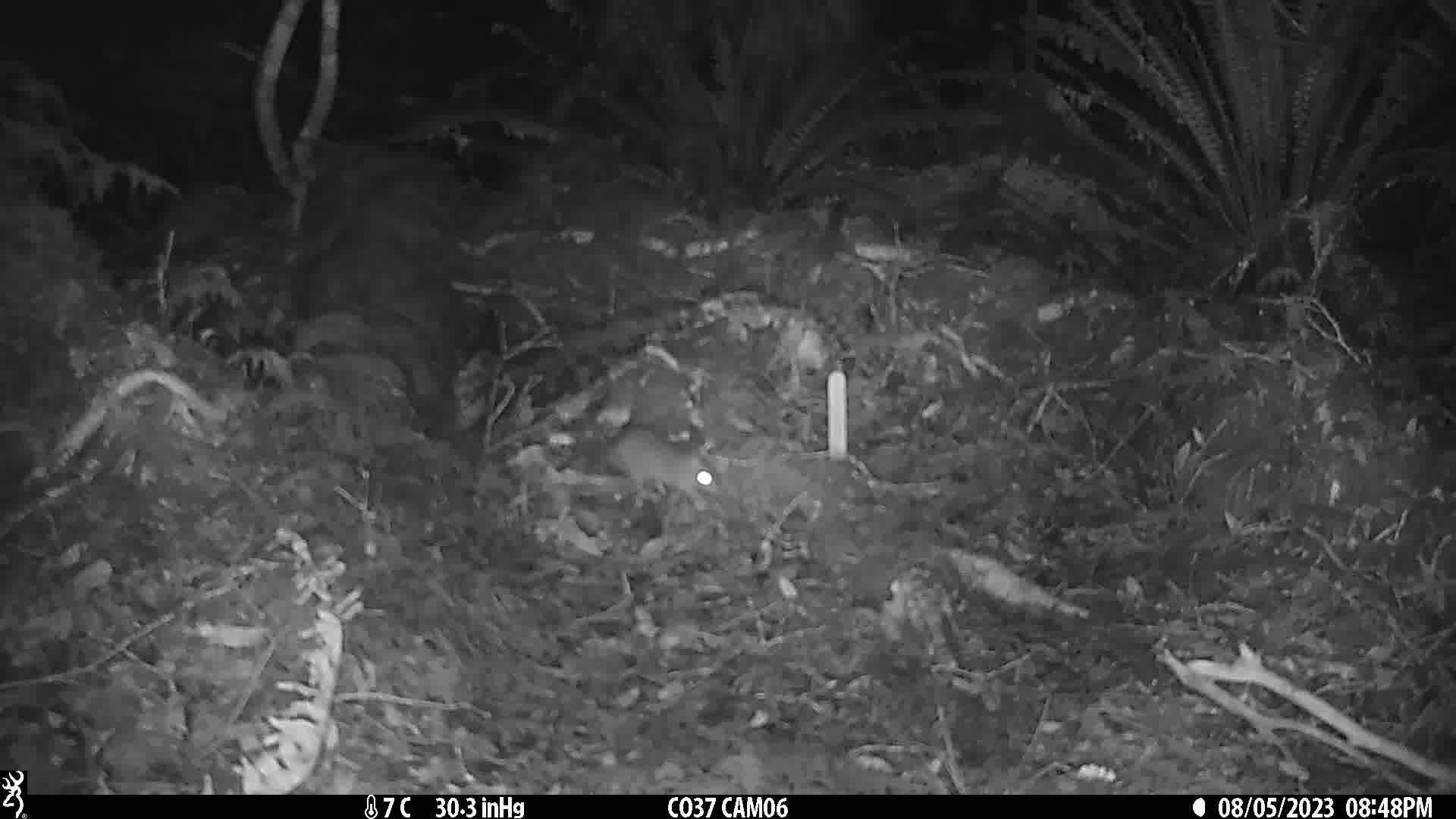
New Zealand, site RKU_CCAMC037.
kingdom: Animalia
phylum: Chordata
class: Mammalia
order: Rodentia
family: Muridae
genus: Rattus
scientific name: Rattus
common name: rat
Rat (Rattus).